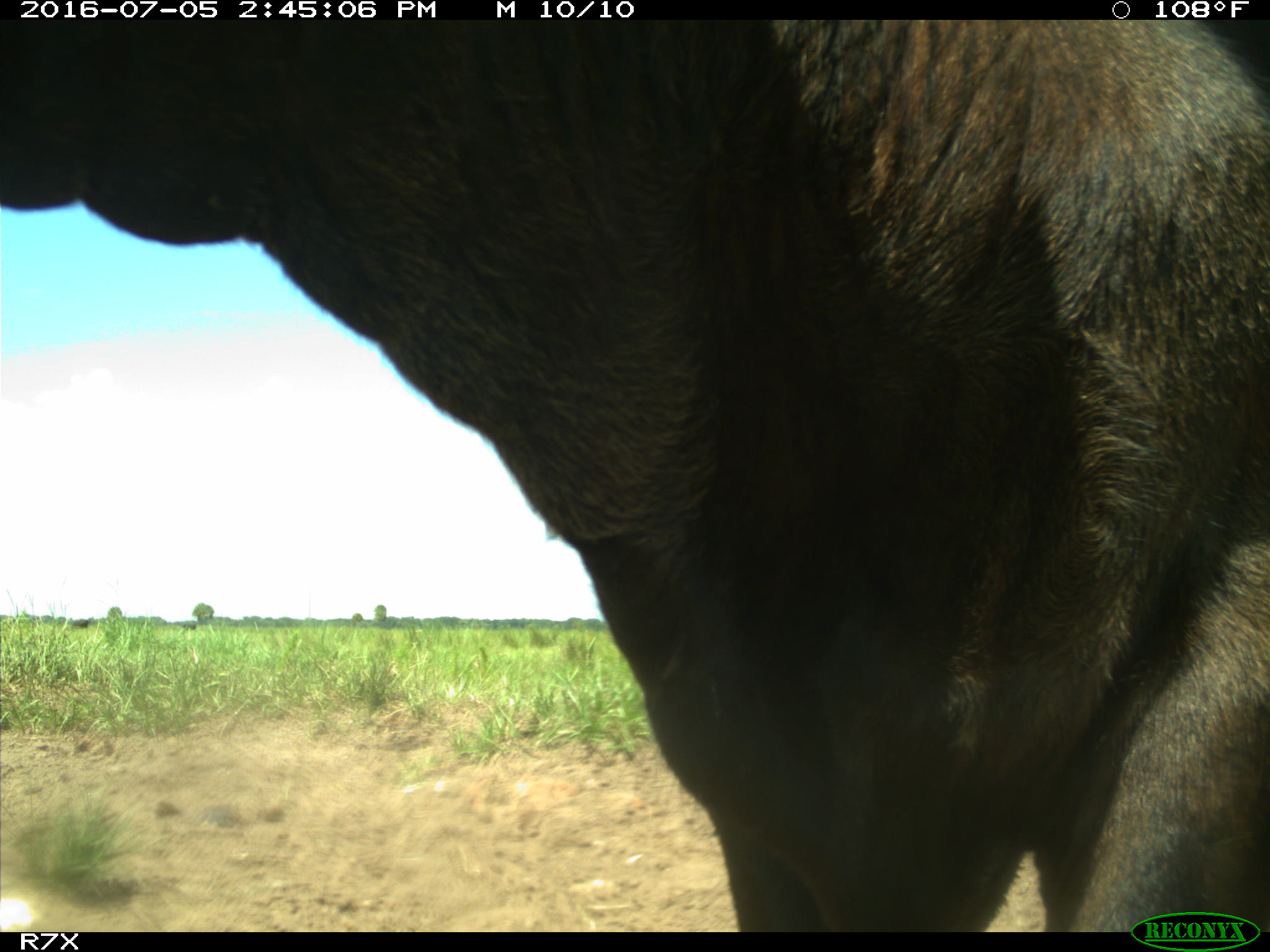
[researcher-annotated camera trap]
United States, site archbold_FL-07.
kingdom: Animalia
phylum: Chordata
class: Mammalia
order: Artiodactyla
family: Bovidae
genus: Bos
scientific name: Bos taurus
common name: domestic cow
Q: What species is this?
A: Bos taurus (domestic cow).